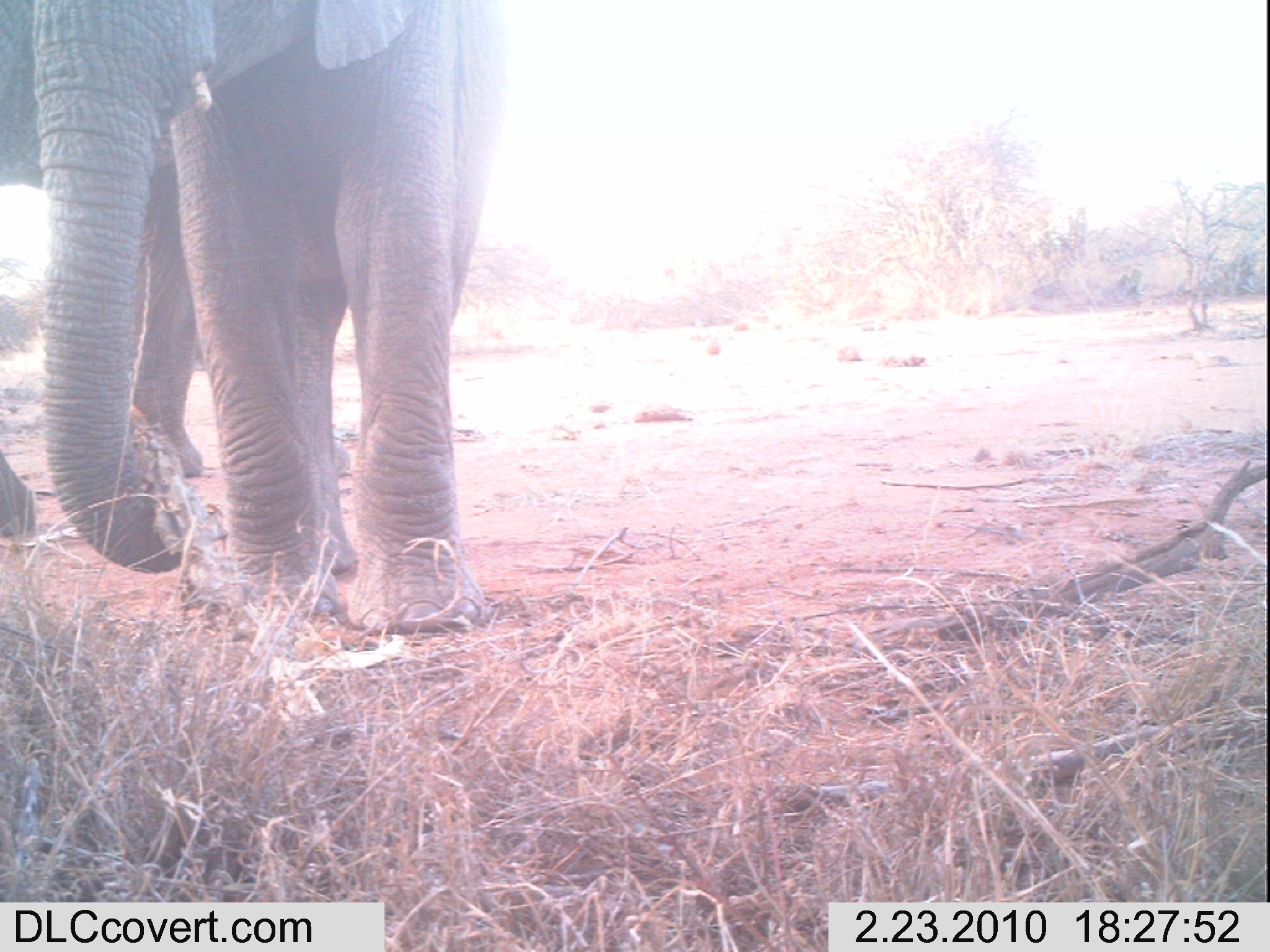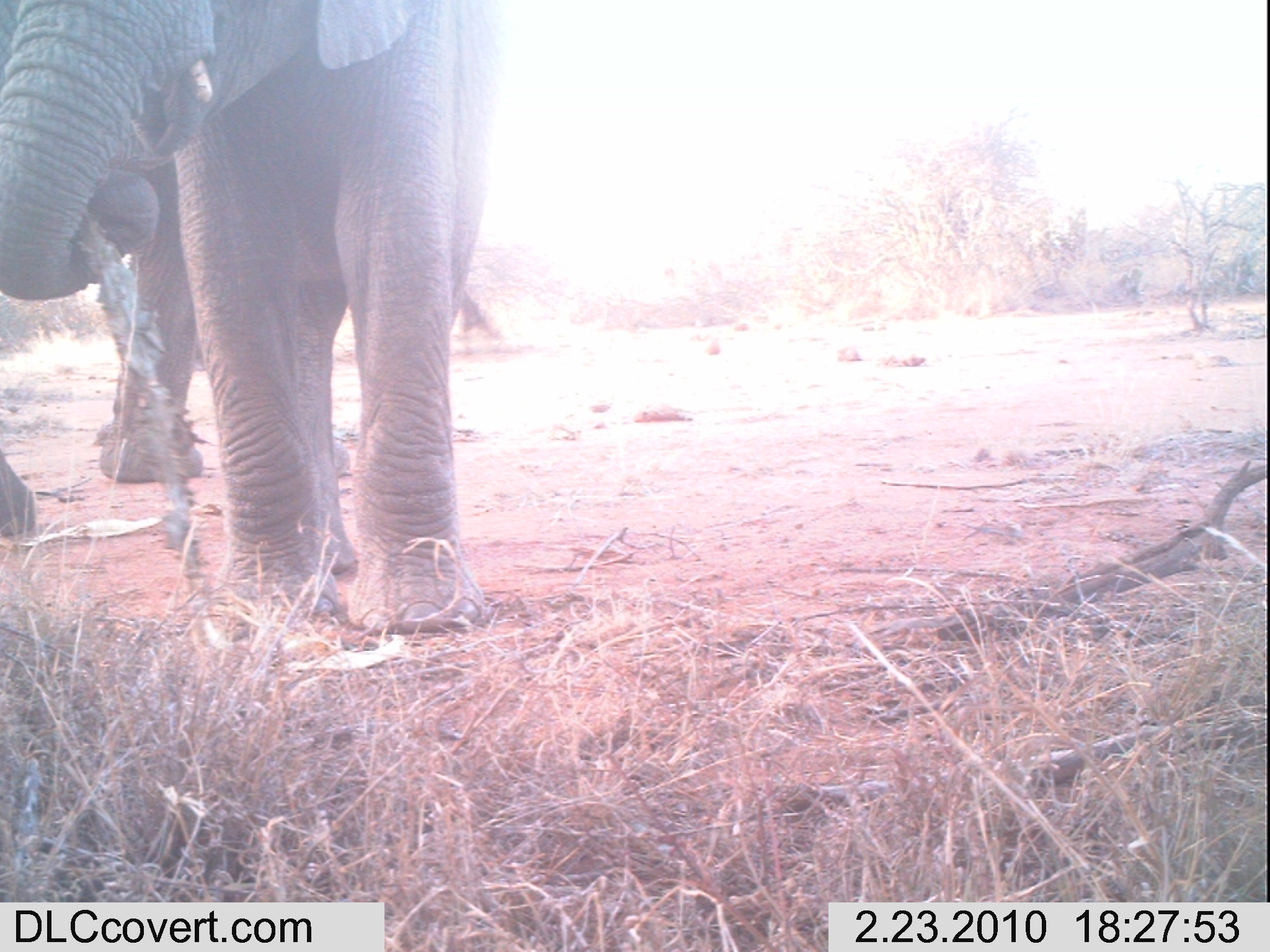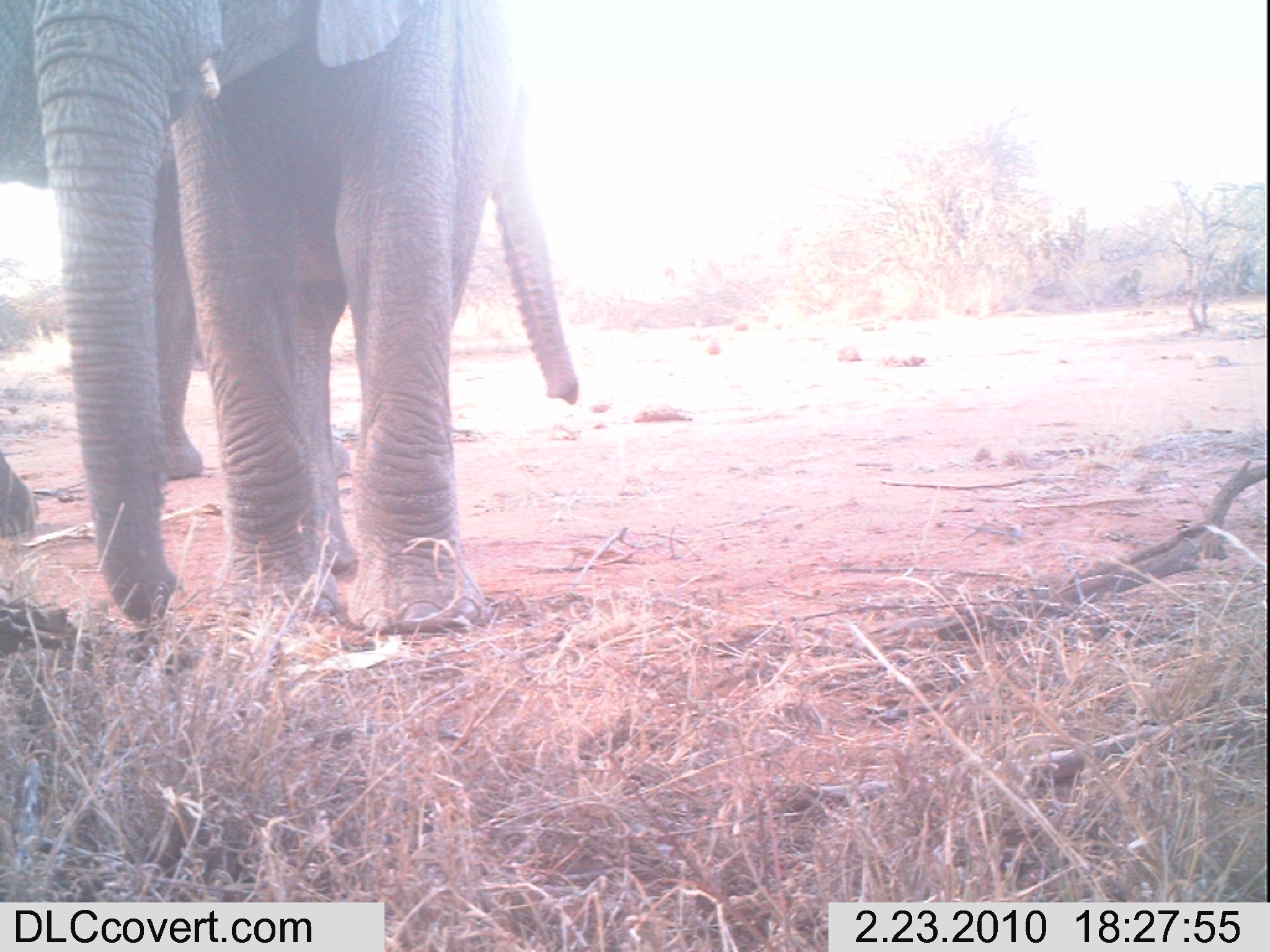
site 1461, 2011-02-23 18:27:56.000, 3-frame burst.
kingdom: Animalia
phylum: Chordata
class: Mammalia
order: Proboscidea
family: Elephantidae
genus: Loxodonta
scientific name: Loxodonta africana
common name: african bush elephant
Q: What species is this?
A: Loxodonta africana (african bush elephant).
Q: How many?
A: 1.